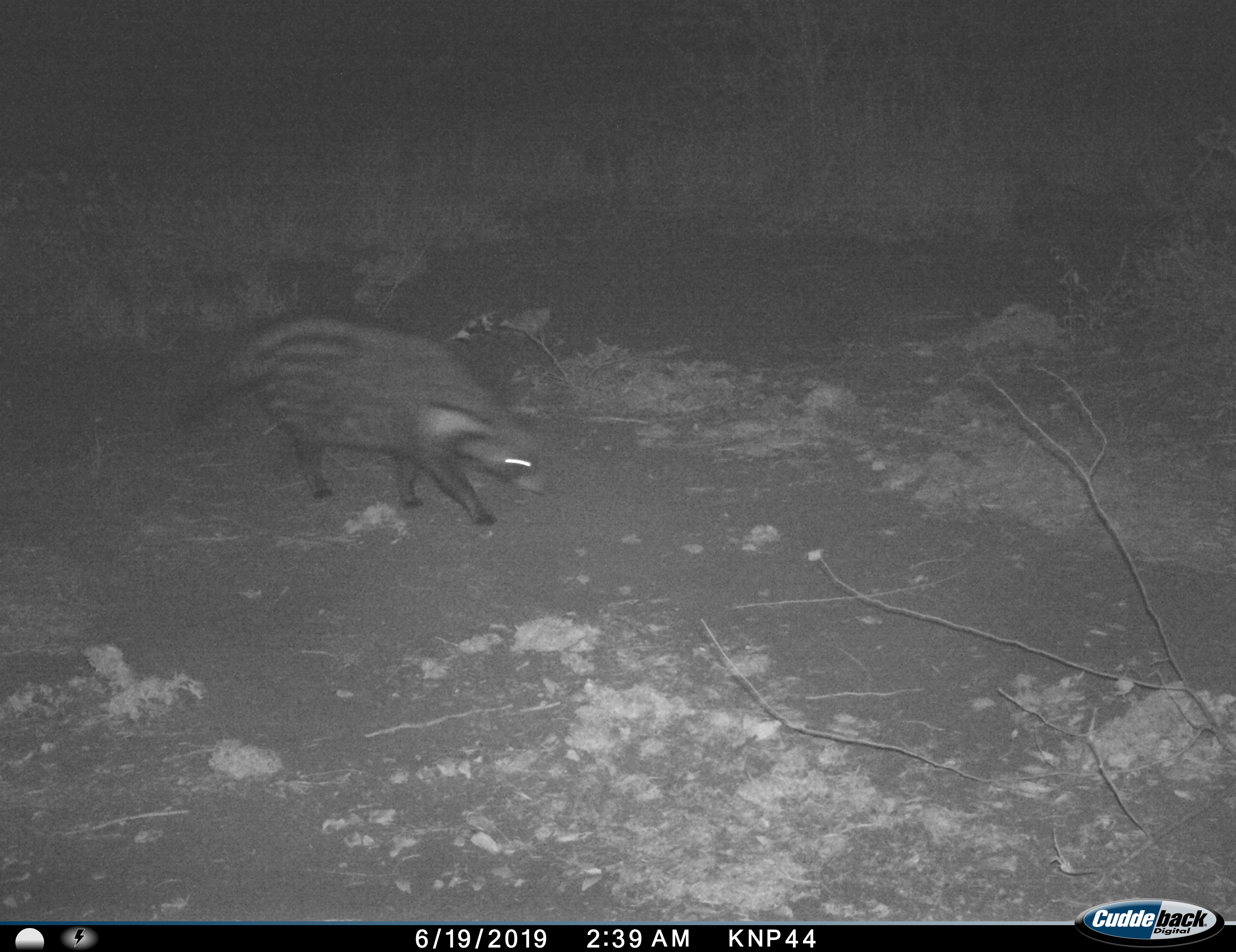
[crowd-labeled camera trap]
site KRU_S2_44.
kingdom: Animalia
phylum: Chordata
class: Mammalia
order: Carnivora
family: Viverridae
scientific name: Viverridae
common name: civet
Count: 1.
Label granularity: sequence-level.